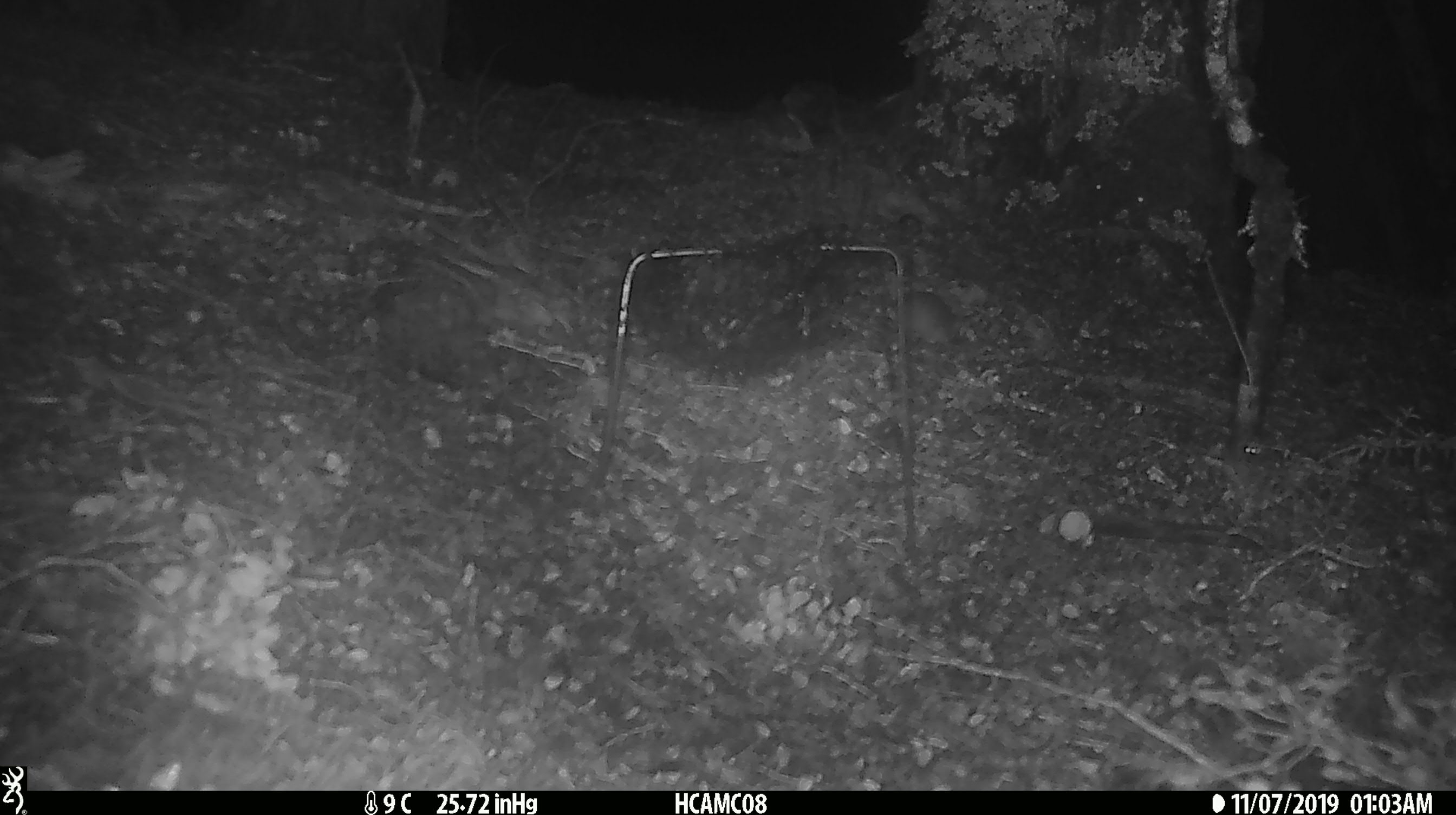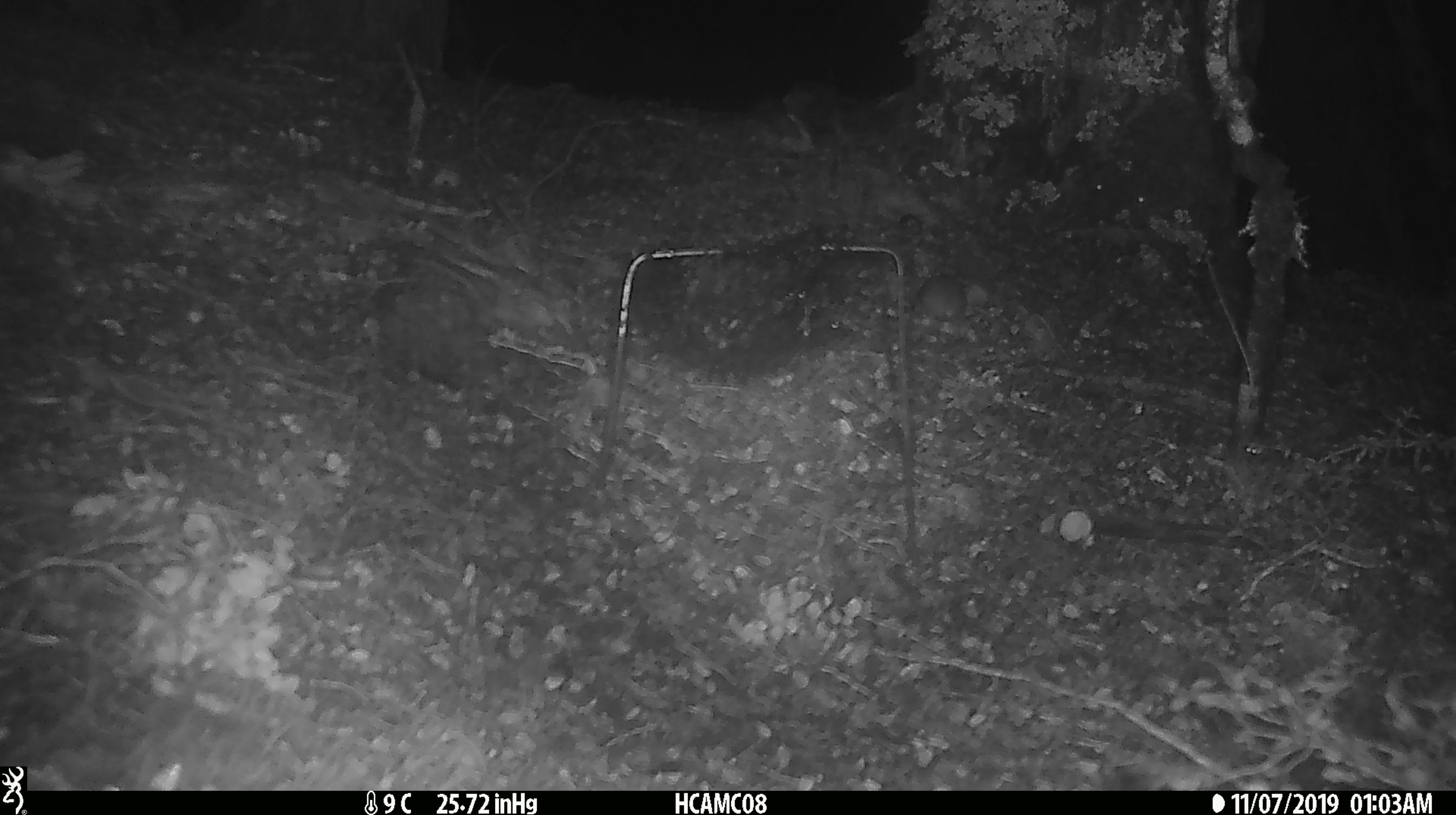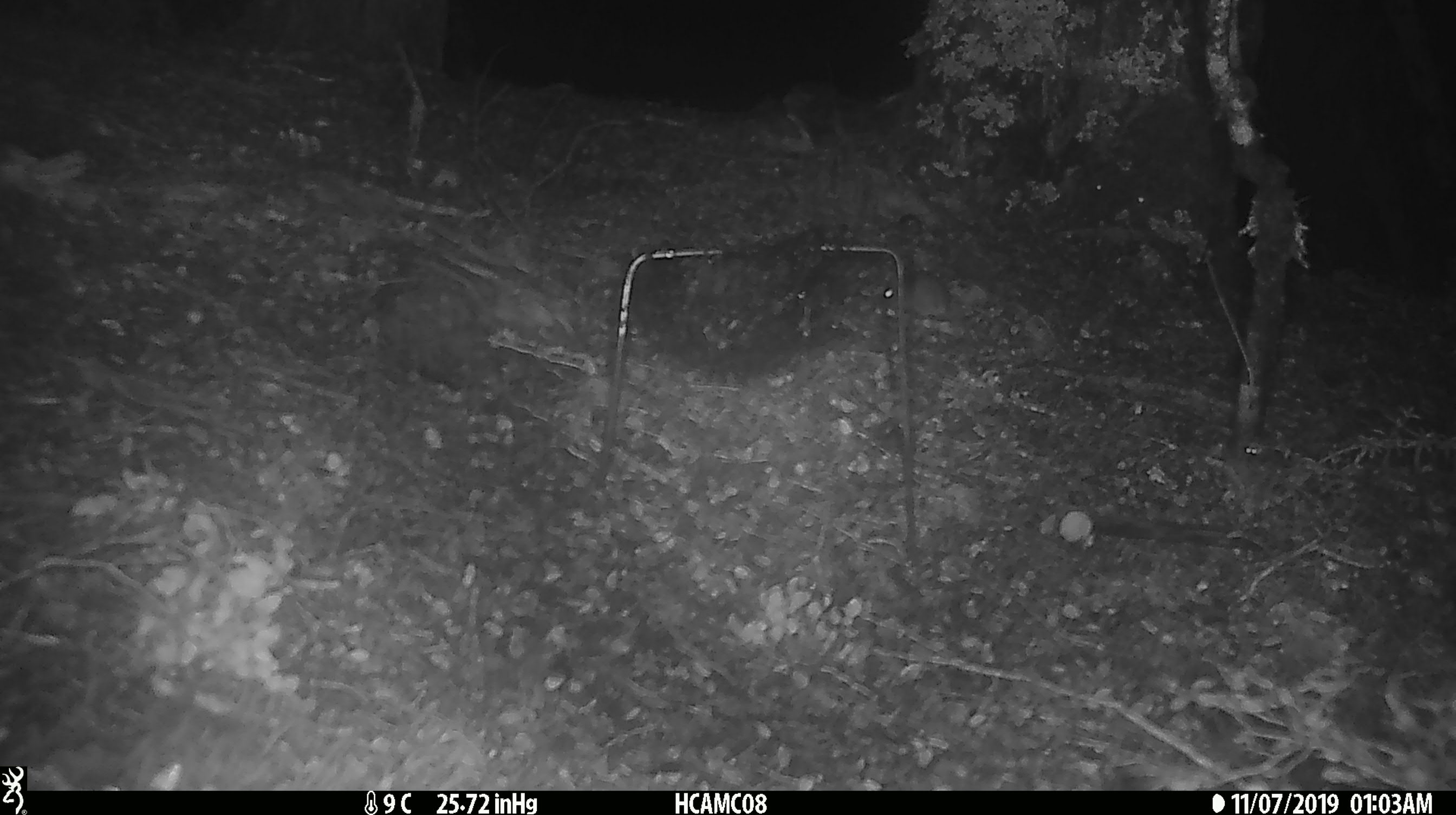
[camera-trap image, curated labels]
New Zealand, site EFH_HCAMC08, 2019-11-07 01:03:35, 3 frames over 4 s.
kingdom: Animalia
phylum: Chordata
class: Mammalia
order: Rodentia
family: Muridae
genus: Mus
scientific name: Mus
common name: mouse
Mouse (Mus).